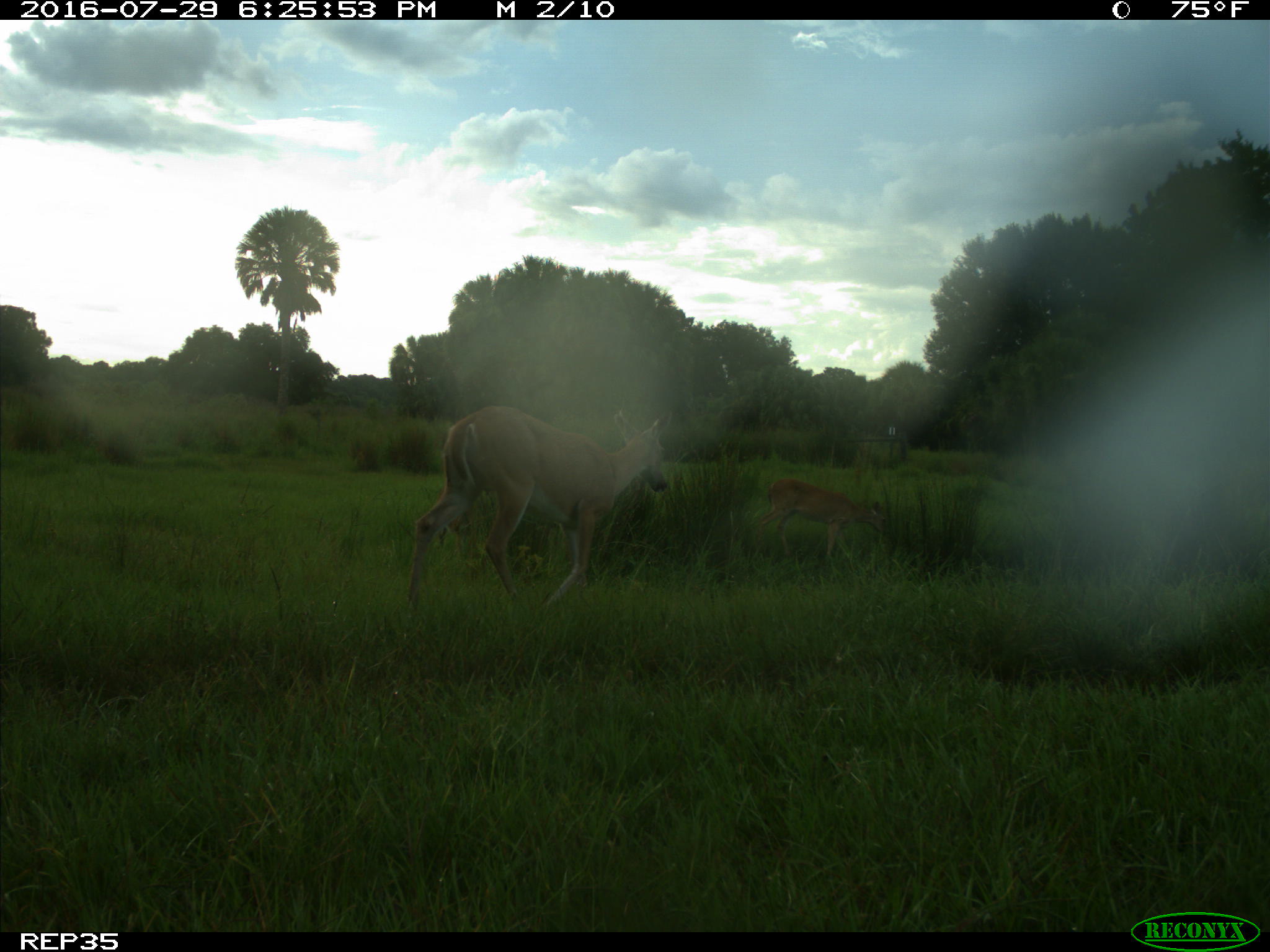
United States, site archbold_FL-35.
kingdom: Animalia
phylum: Chordata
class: Mammalia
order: Artiodactyla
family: Cervidae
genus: Odocoileus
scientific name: Odocoileus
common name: deer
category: unidentified deer